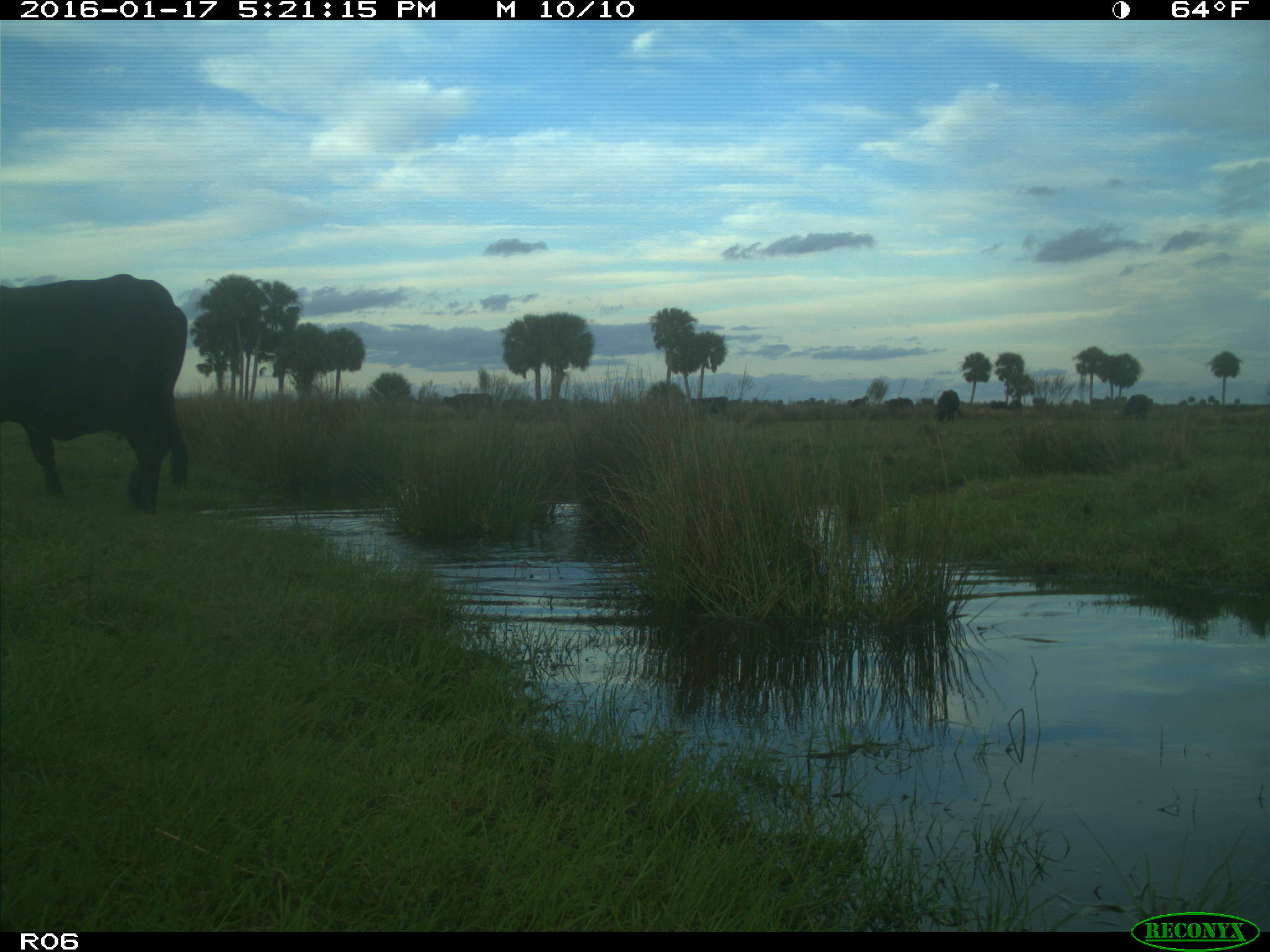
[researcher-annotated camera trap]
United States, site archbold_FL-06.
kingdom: Animalia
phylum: Chordata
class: Mammalia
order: Artiodactyla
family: Bovidae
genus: Bos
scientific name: Bos taurus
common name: domestic cow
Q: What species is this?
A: Bos taurus (domestic cow).